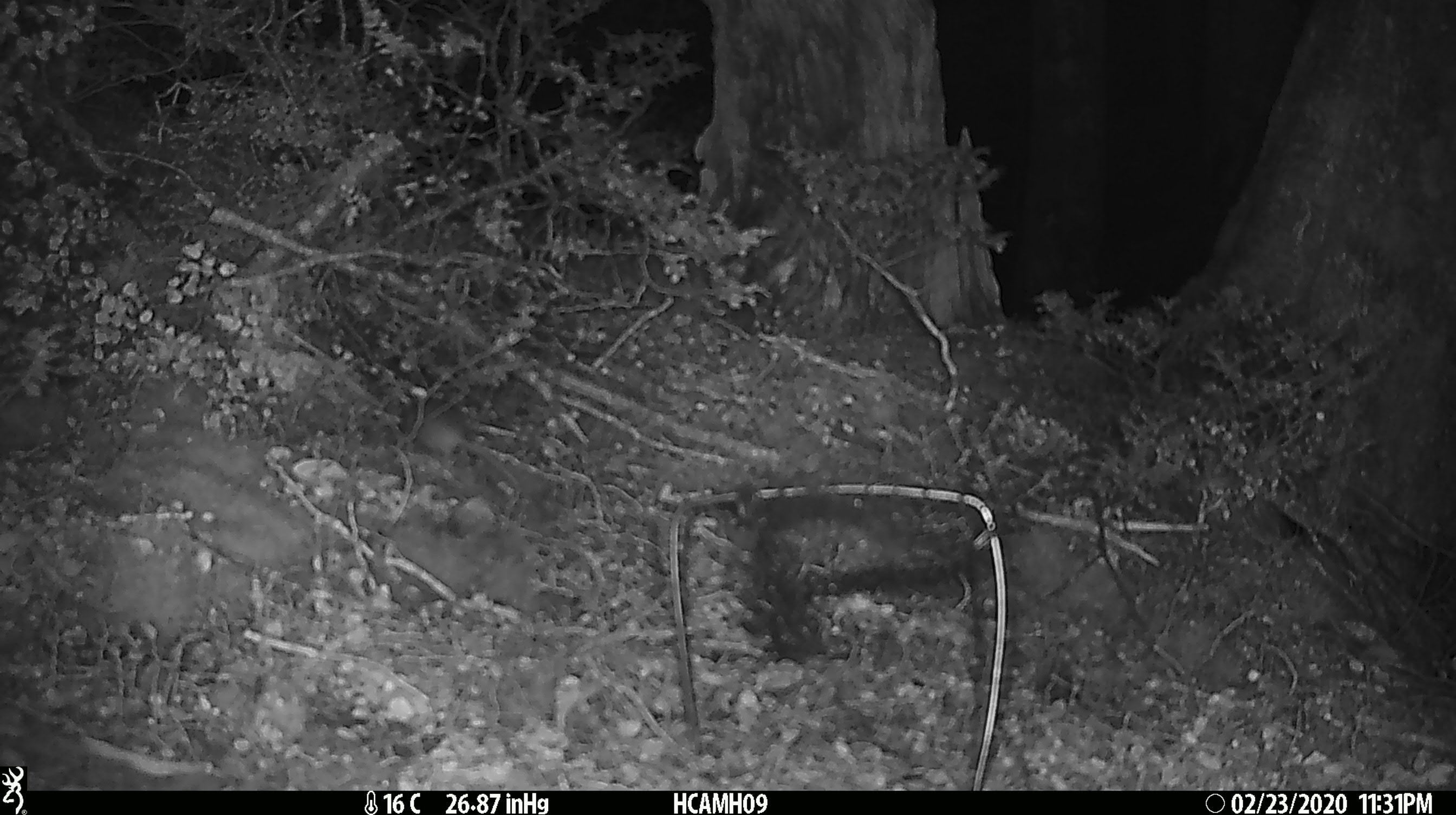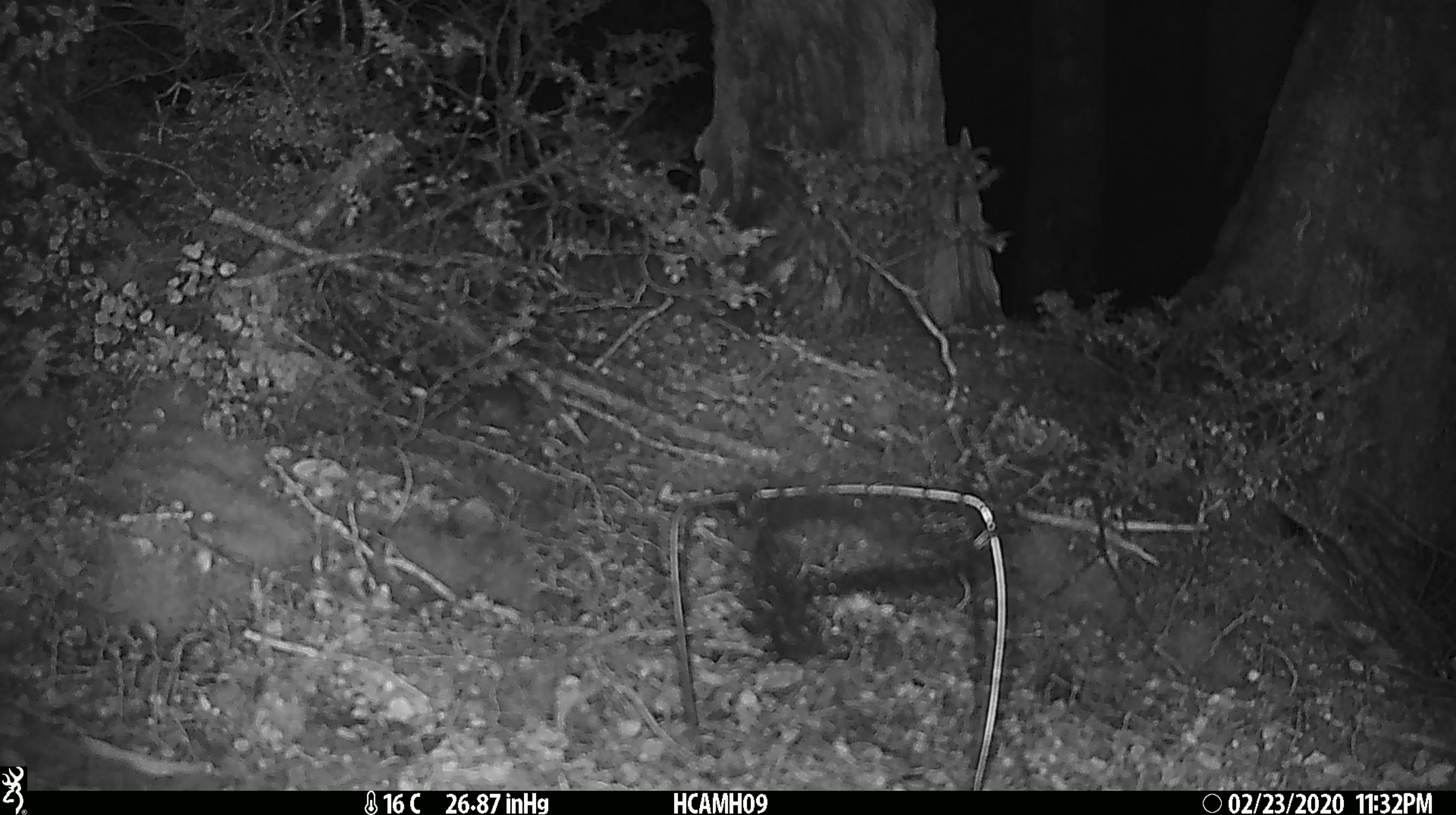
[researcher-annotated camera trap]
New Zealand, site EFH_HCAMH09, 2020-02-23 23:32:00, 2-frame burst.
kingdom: Animalia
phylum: Chordata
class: Mammalia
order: Rodentia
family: Muridae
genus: Mus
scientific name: Mus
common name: mouse